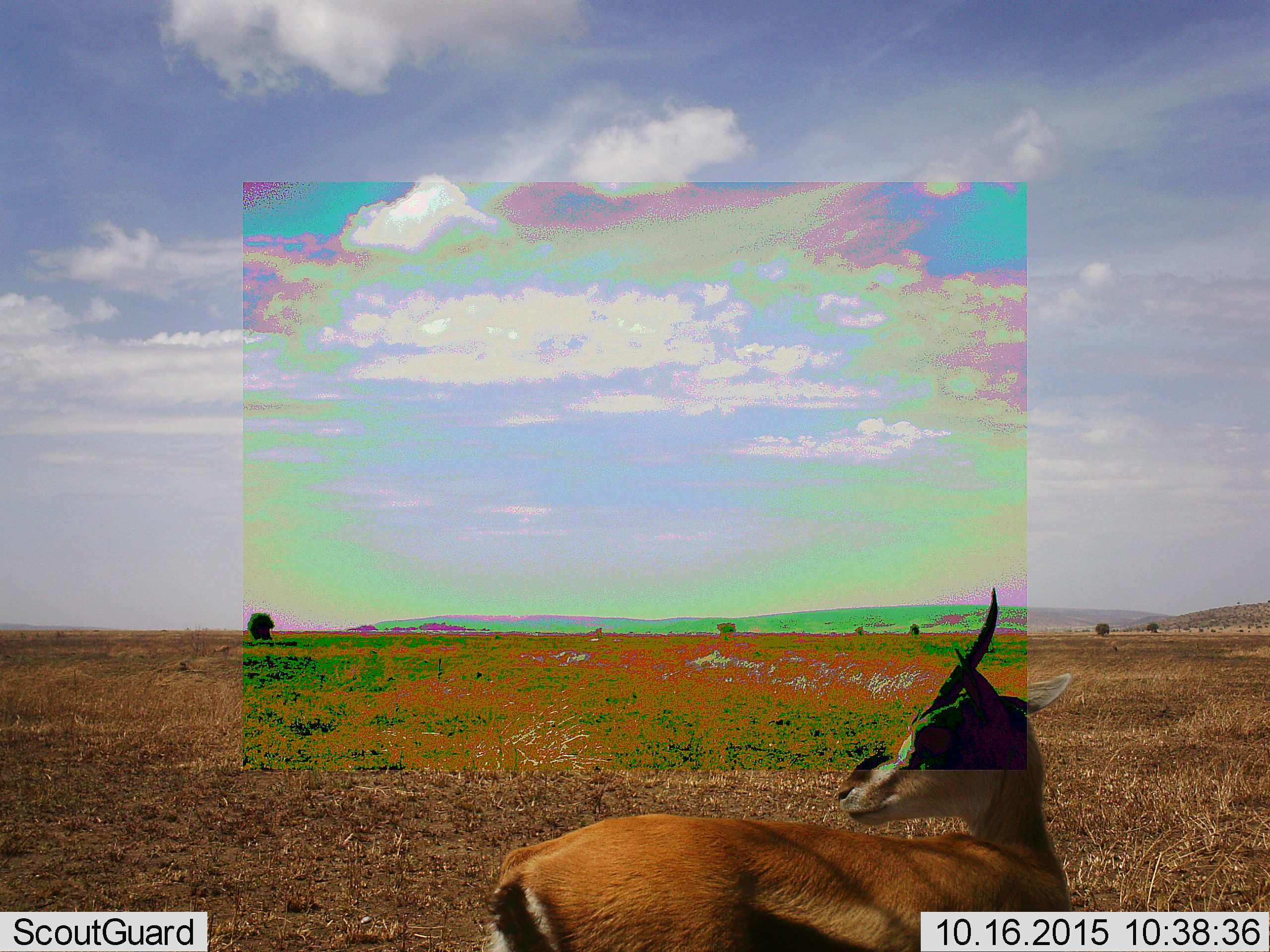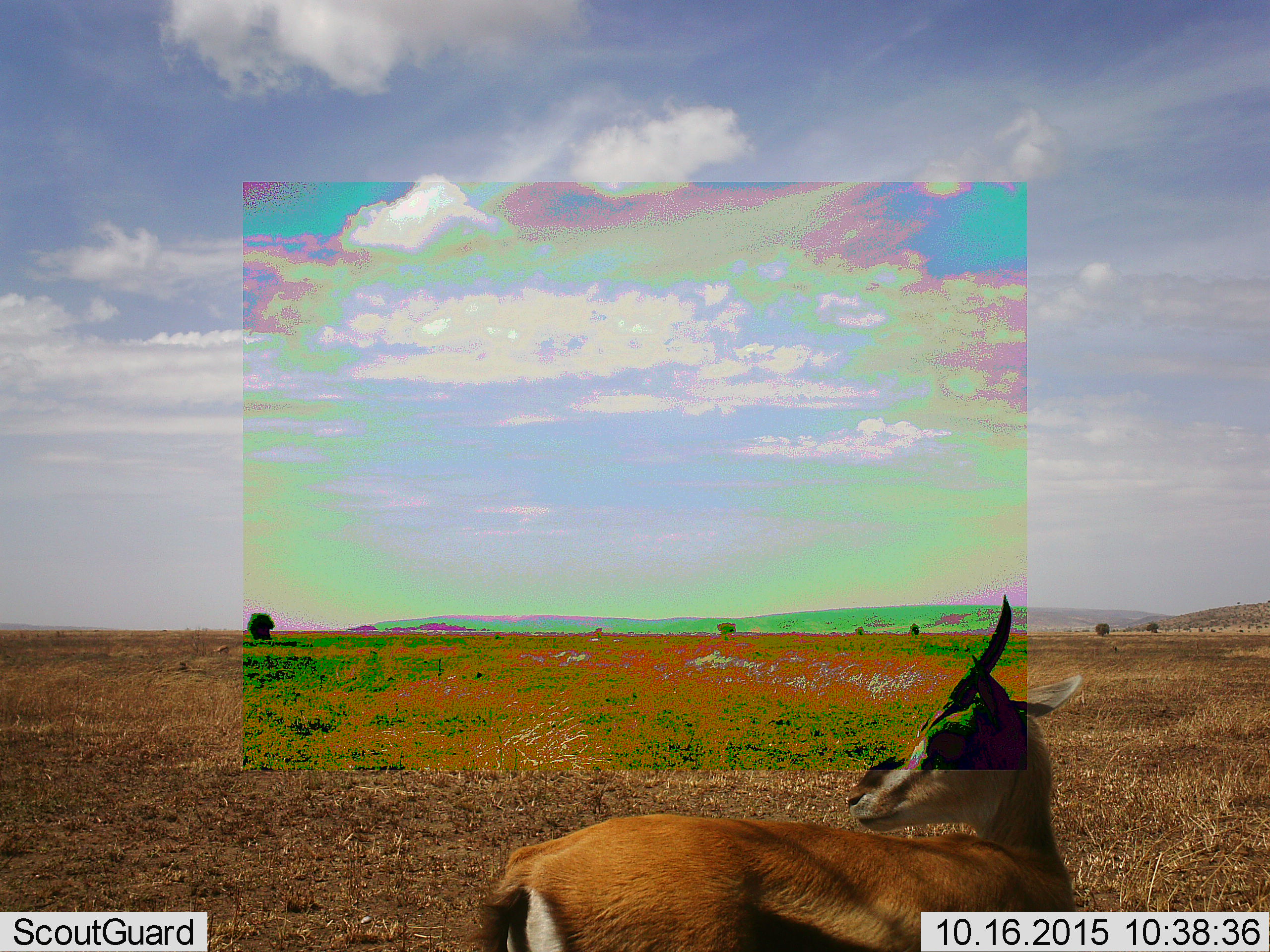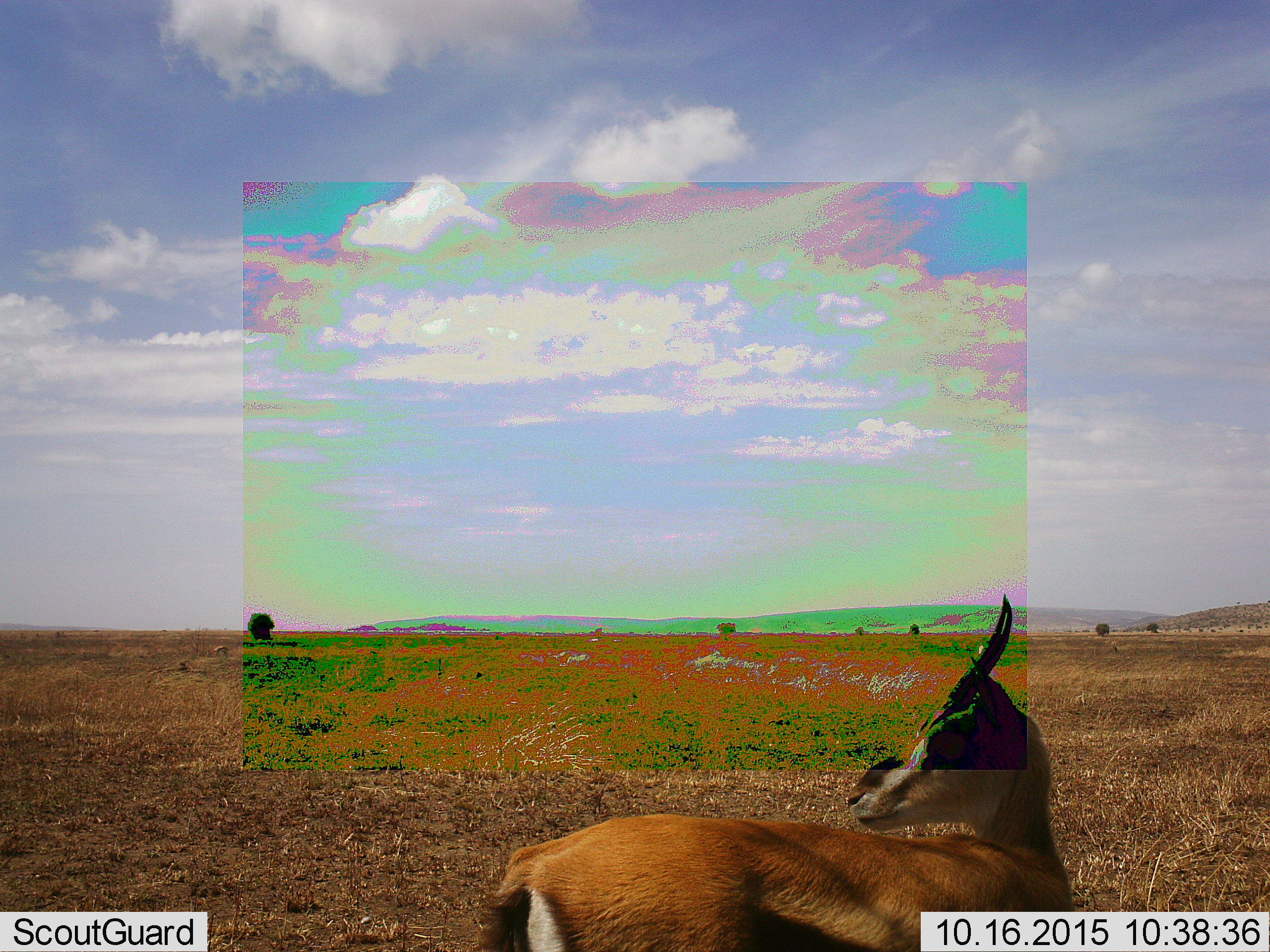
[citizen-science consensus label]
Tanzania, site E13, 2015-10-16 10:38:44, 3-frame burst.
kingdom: Animalia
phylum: Chordata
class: Mammalia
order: Artiodactyla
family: Bovidae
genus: Eudorcas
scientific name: Eudorcas thomsonii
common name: thomson's gazelle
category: gazellethomsons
Gazellethomsons (thomson's gazelle) (Eudorcas thomsonii), count 1. Behavior (volunteer vote fractions): standing 100%, resting 0%, moving 7%, interacting 0%. Young present (vote fraction): 0%. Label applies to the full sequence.